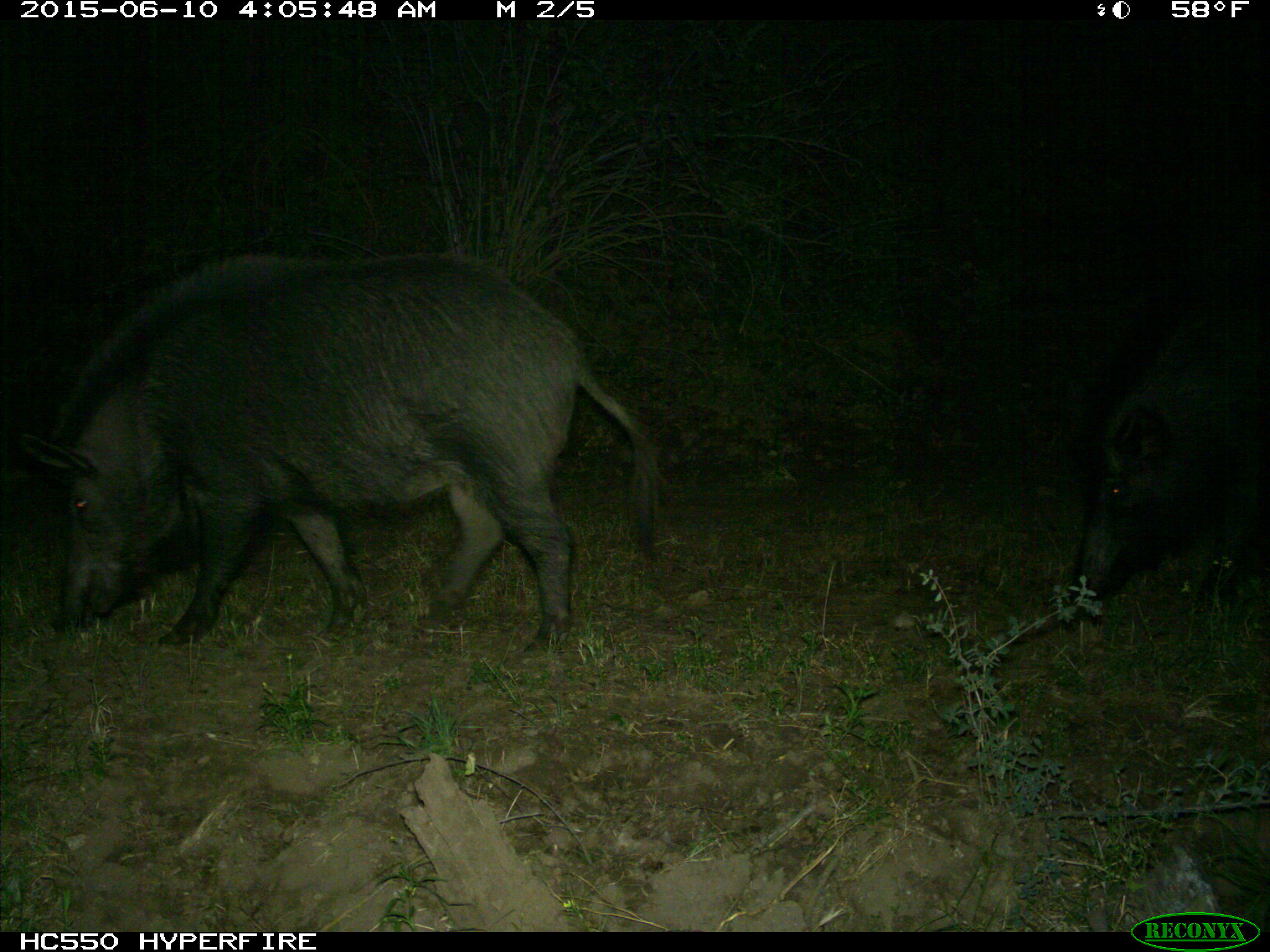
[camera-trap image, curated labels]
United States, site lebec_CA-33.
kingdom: Animalia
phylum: Chordata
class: Mammalia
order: Artiodactyla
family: Suidae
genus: Sus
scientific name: Sus scrofa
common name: wild boar